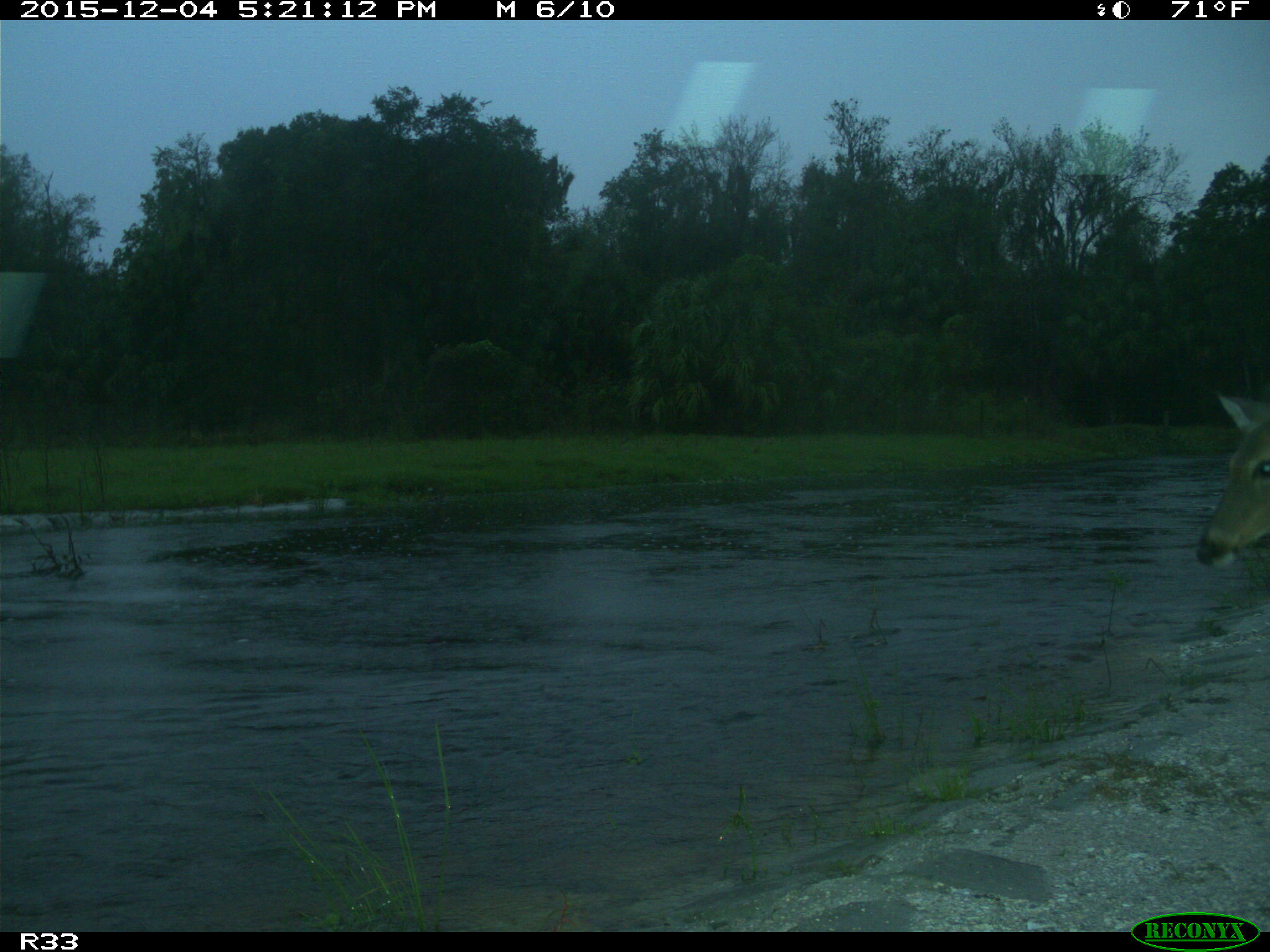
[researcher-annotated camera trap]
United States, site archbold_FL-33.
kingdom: Animalia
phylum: Chordata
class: Mammalia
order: Artiodactyla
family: Cervidae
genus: Odocoileus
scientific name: Odocoileus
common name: deer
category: unidentified deer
Unidentified deer (deer) (Odocoileus).